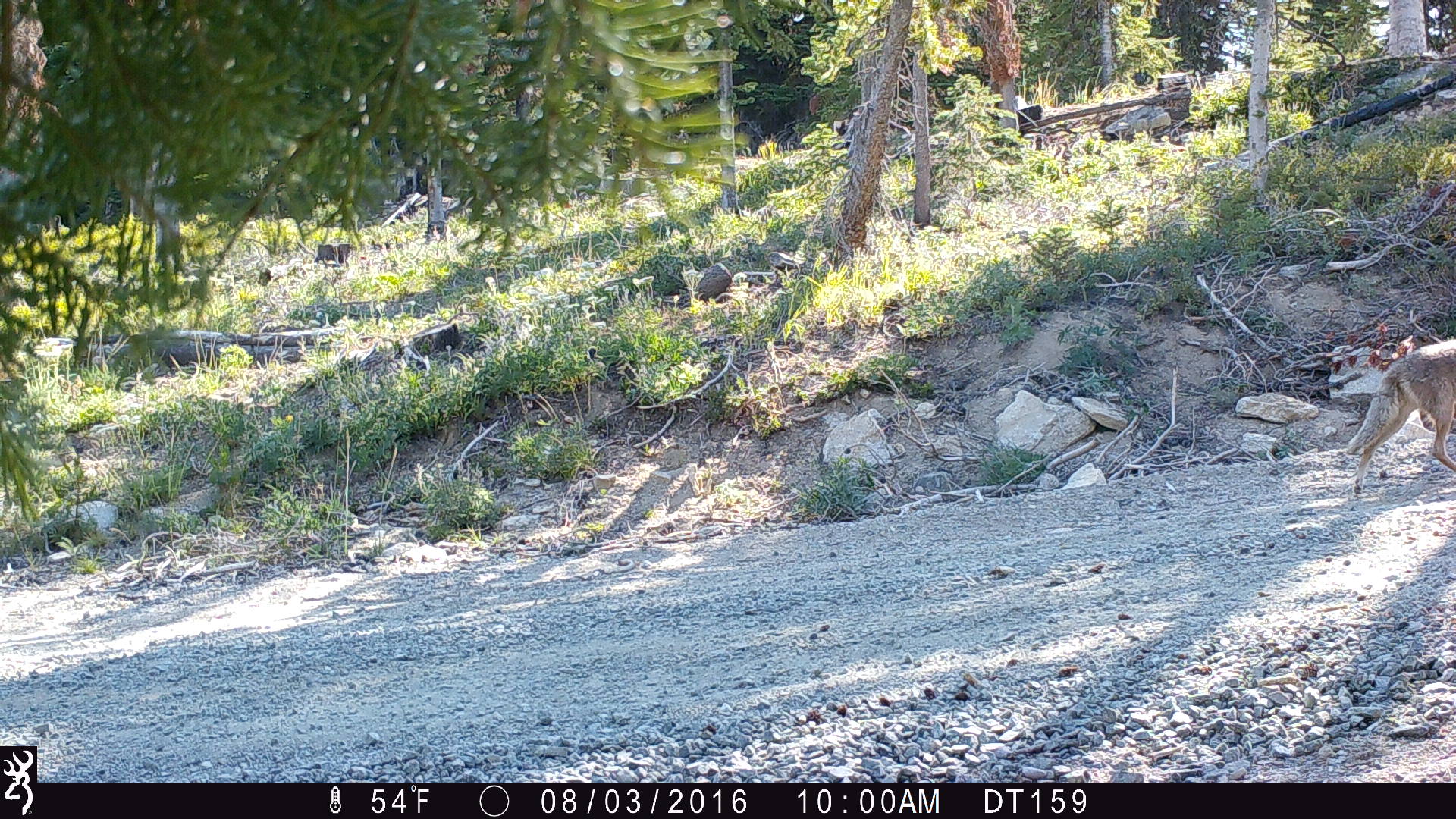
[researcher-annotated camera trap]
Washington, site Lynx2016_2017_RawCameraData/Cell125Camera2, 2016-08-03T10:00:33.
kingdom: Animalia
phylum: Chordata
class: Mammalia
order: Carnivora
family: Canidae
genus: Canis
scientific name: Canis latrans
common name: coyote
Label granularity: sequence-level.